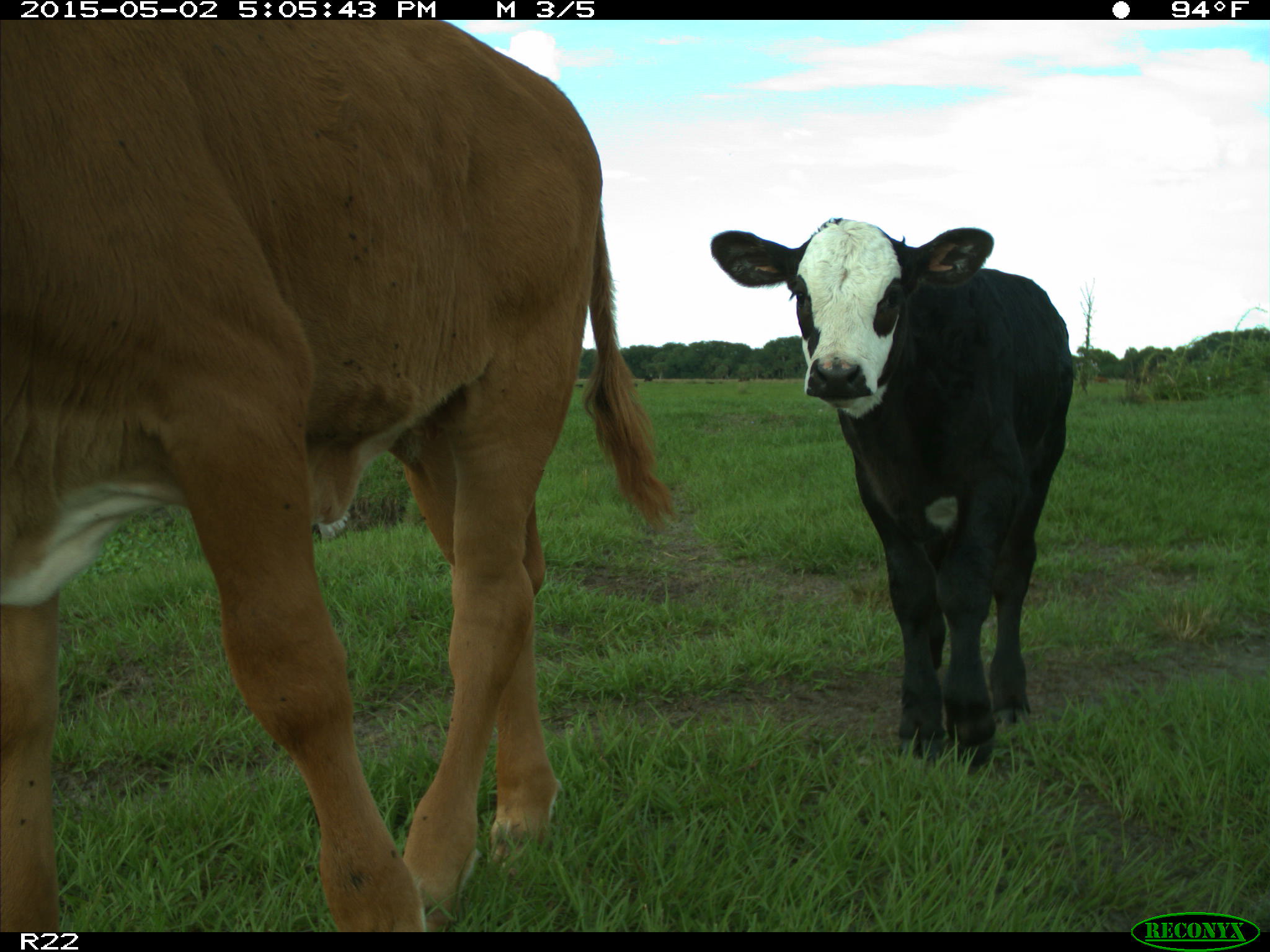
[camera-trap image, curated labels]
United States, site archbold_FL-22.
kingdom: Animalia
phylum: Chordata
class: Mammalia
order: Artiodactyla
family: Bovidae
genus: Bos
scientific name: Bos taurus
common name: domestic cow